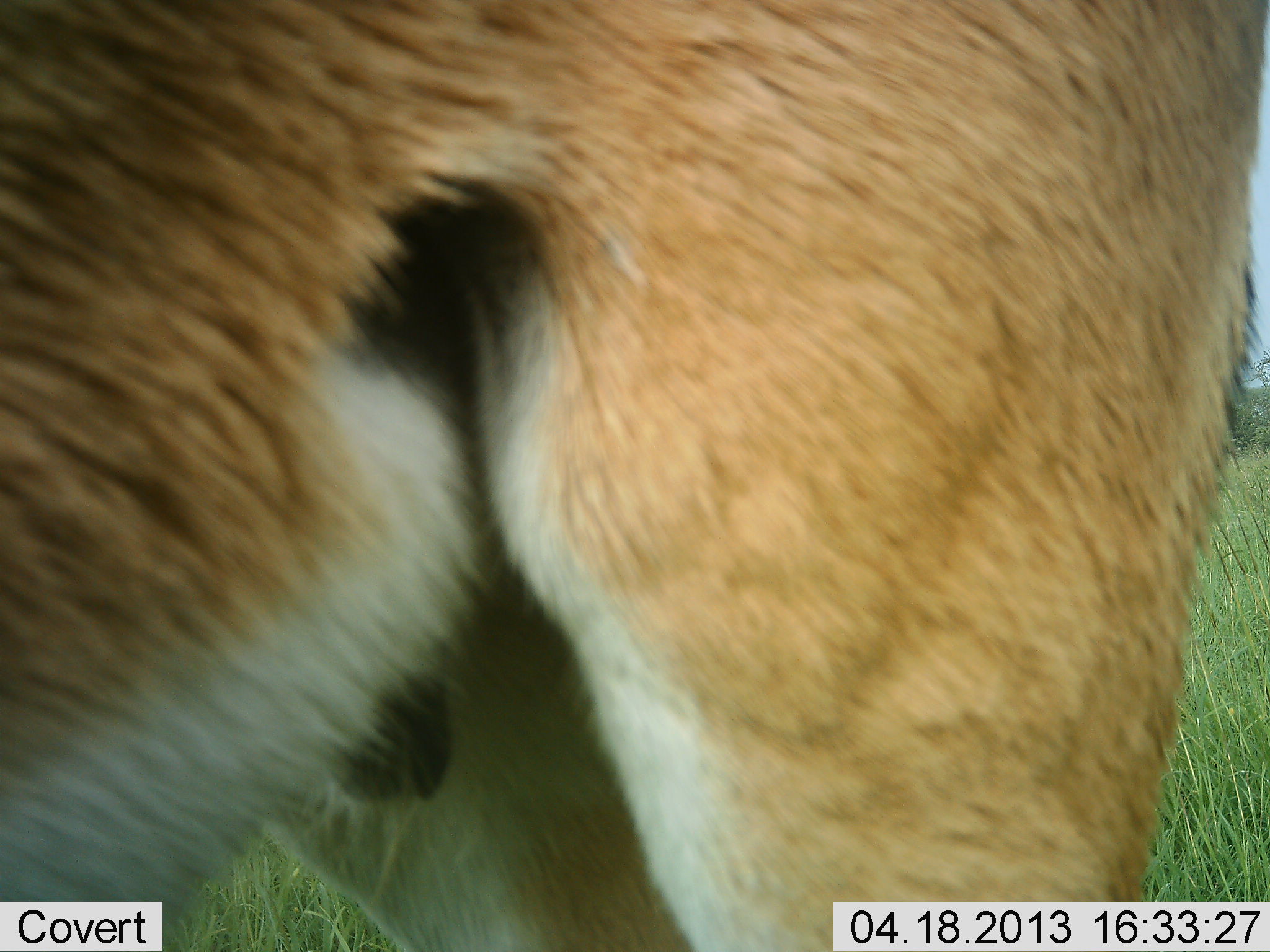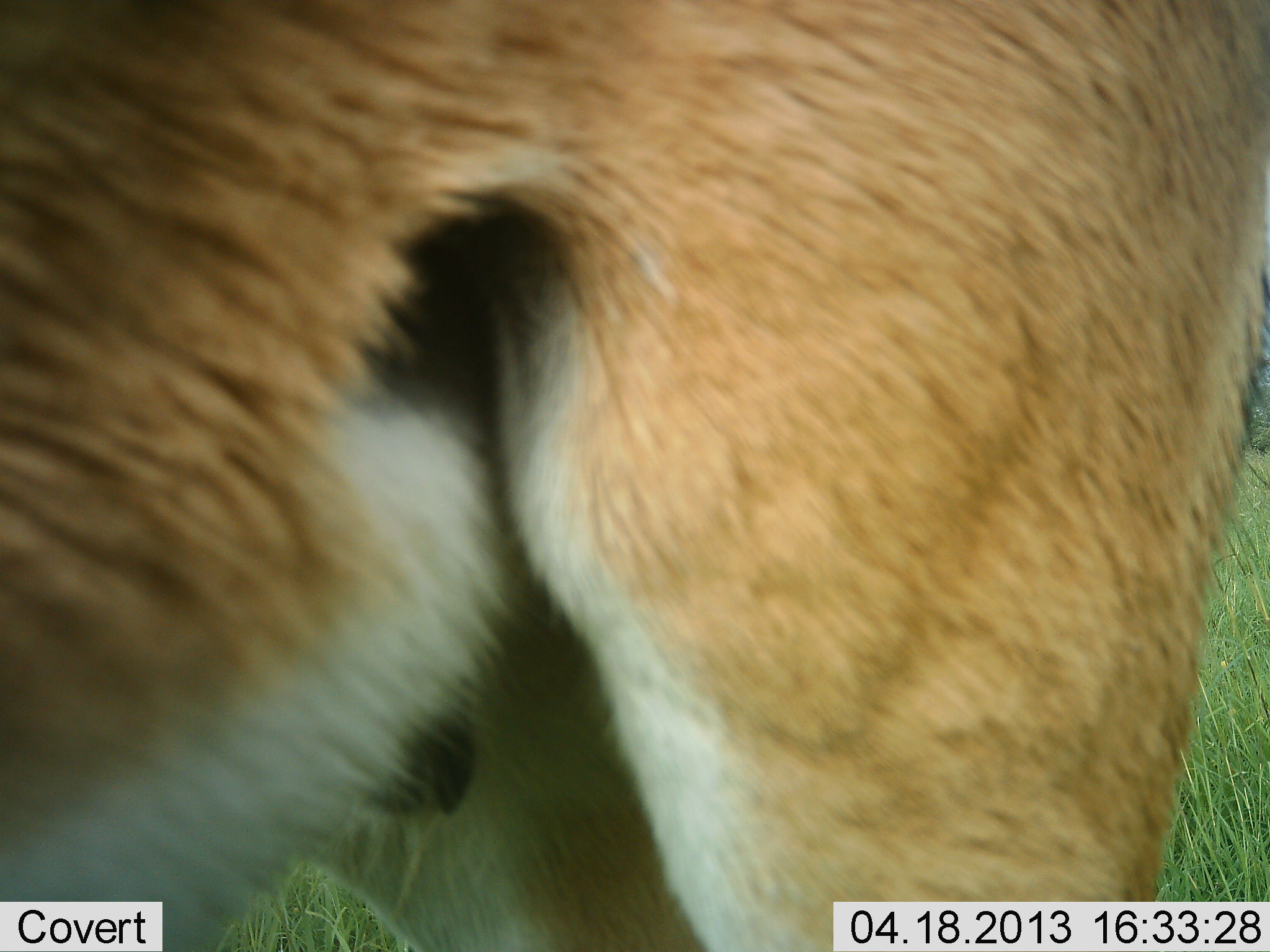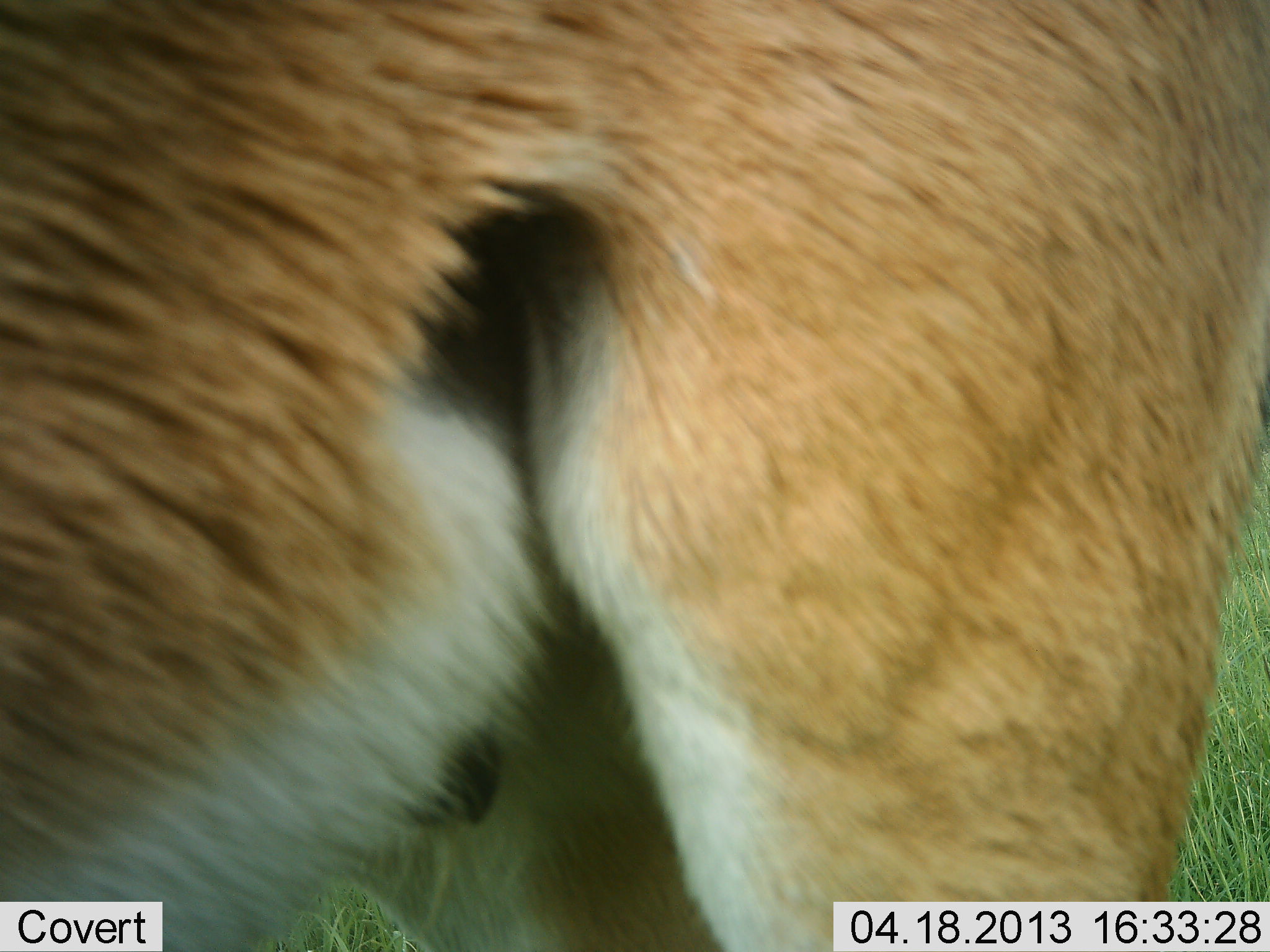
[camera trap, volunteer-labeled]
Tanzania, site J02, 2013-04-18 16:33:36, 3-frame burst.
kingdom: Animalia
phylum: Chordata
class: Mammalia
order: Artiodactyla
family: Bovidae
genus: Aepyceros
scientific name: Aepyceros melampus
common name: impala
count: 1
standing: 100%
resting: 0%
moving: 0%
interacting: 0%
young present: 0%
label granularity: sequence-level